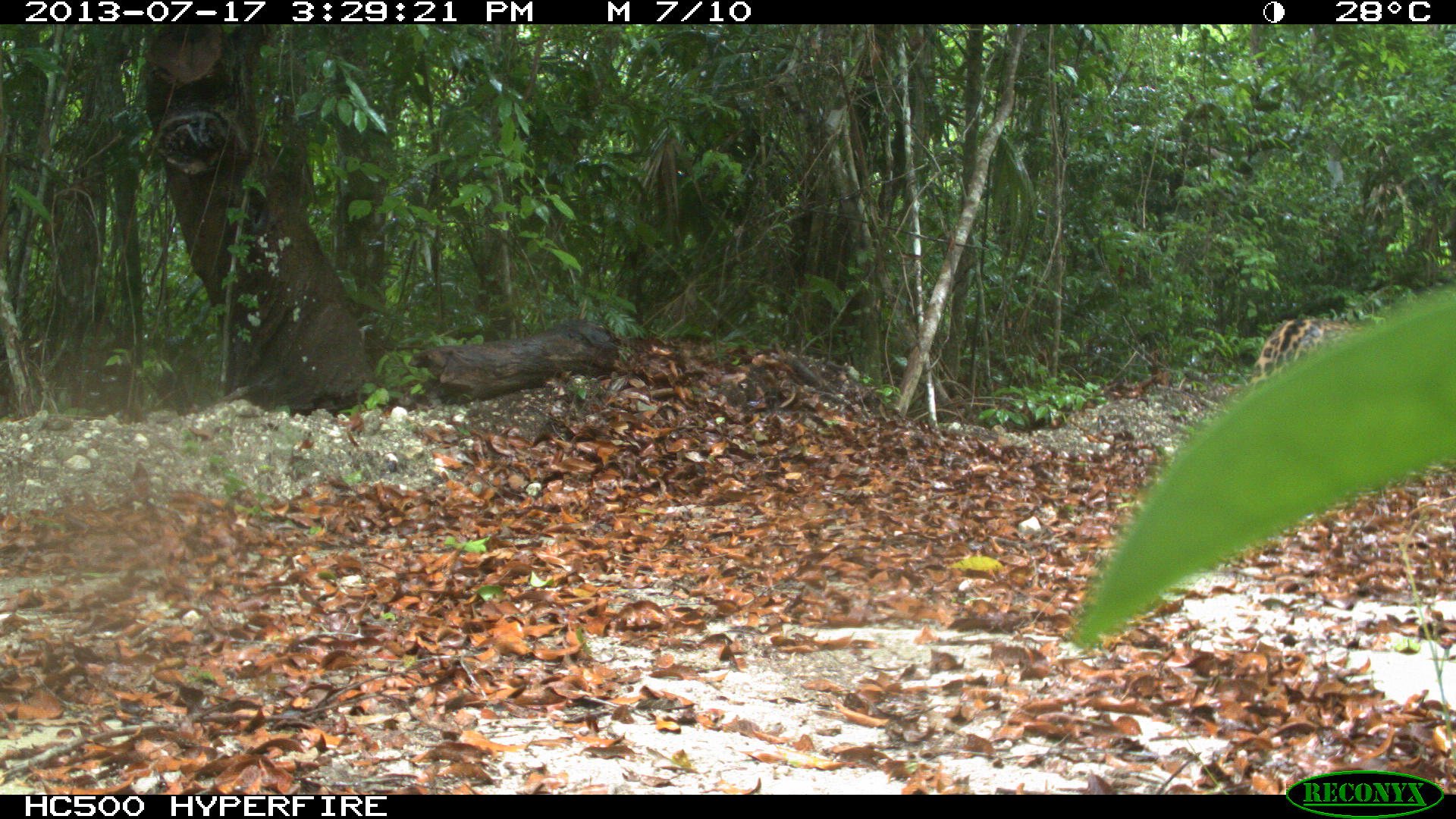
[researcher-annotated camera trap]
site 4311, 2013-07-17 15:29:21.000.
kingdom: Animalia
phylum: Chordata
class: Mammalia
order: Carnivora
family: Felidae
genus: Panthera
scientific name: Panthera onca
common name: jaguar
Panthera onca (jaguar), count 1, sex male.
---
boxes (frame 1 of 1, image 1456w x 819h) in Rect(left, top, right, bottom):
panthera onca: Rect(1244, 317, 1371, 393)